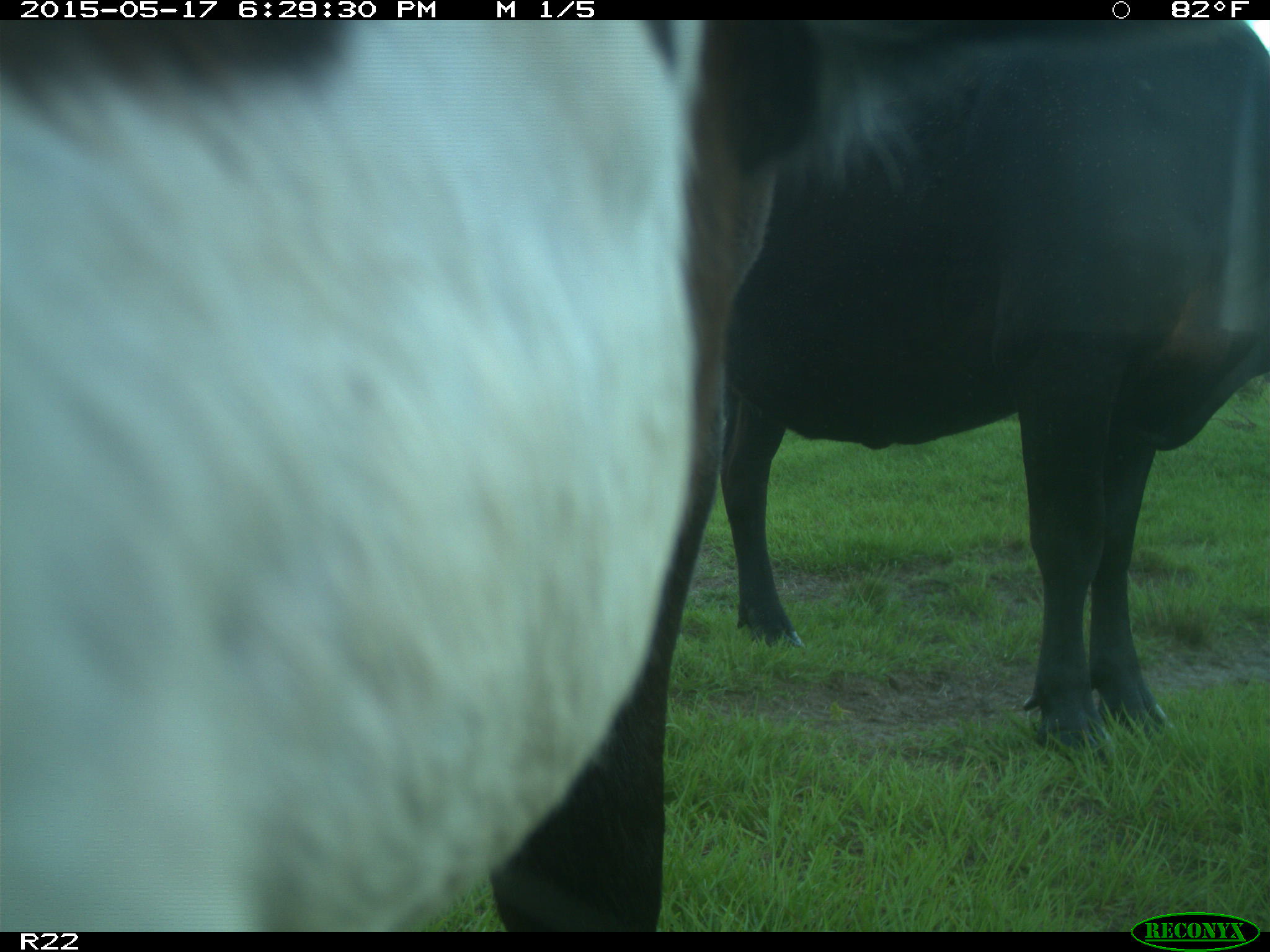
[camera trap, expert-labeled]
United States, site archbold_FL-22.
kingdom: Animalia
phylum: Chordata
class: Mammalia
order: Artiodactyla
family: Bovidae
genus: Bos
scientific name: Bos taurus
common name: domestic cow